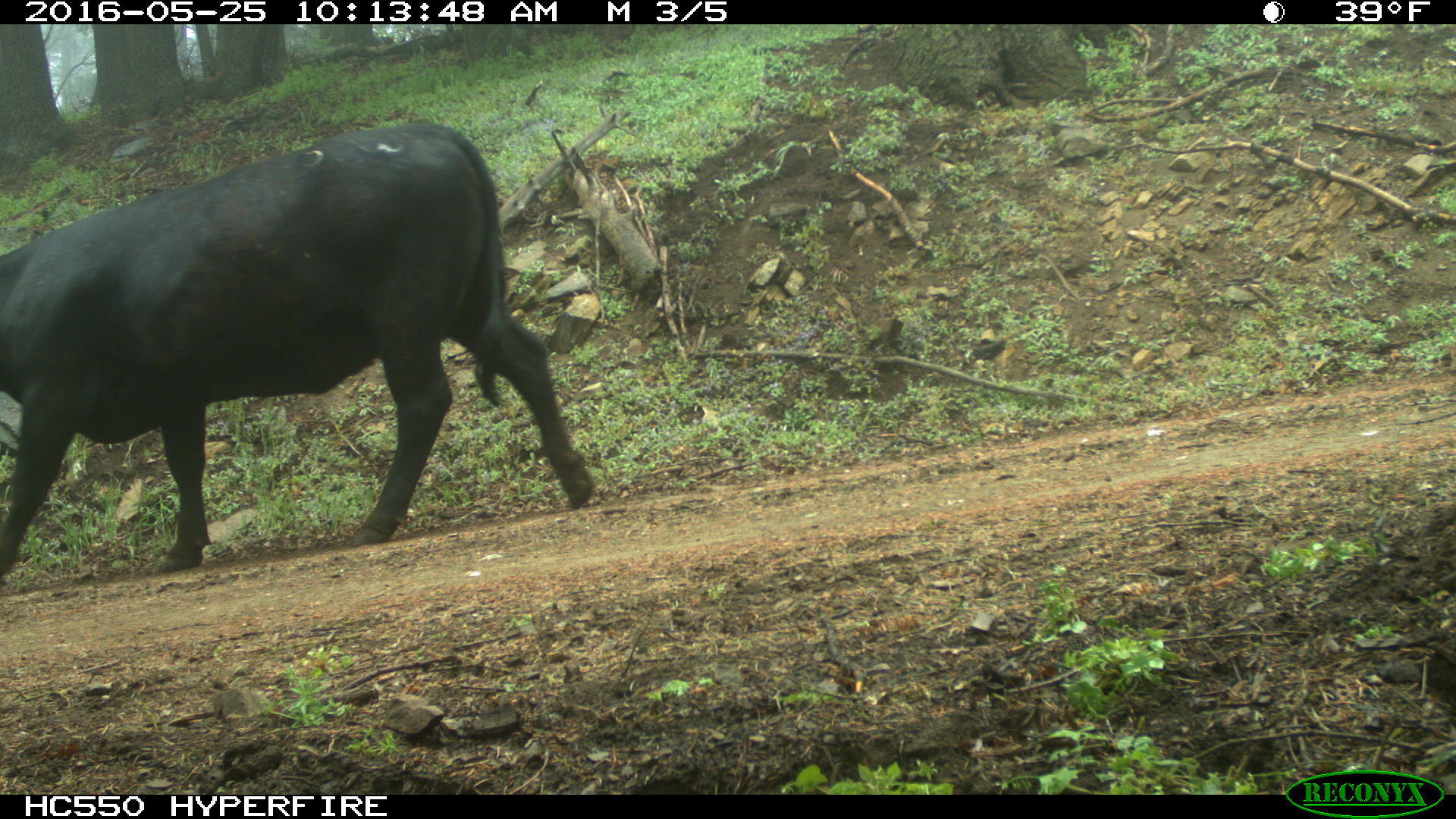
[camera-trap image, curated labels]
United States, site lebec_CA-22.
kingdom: Animalia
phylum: Chordata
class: Mammalia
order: Artiodactyla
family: Bovidae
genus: Bos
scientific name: Bos taurus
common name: domestic cow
Bos taurus (domestic cow).